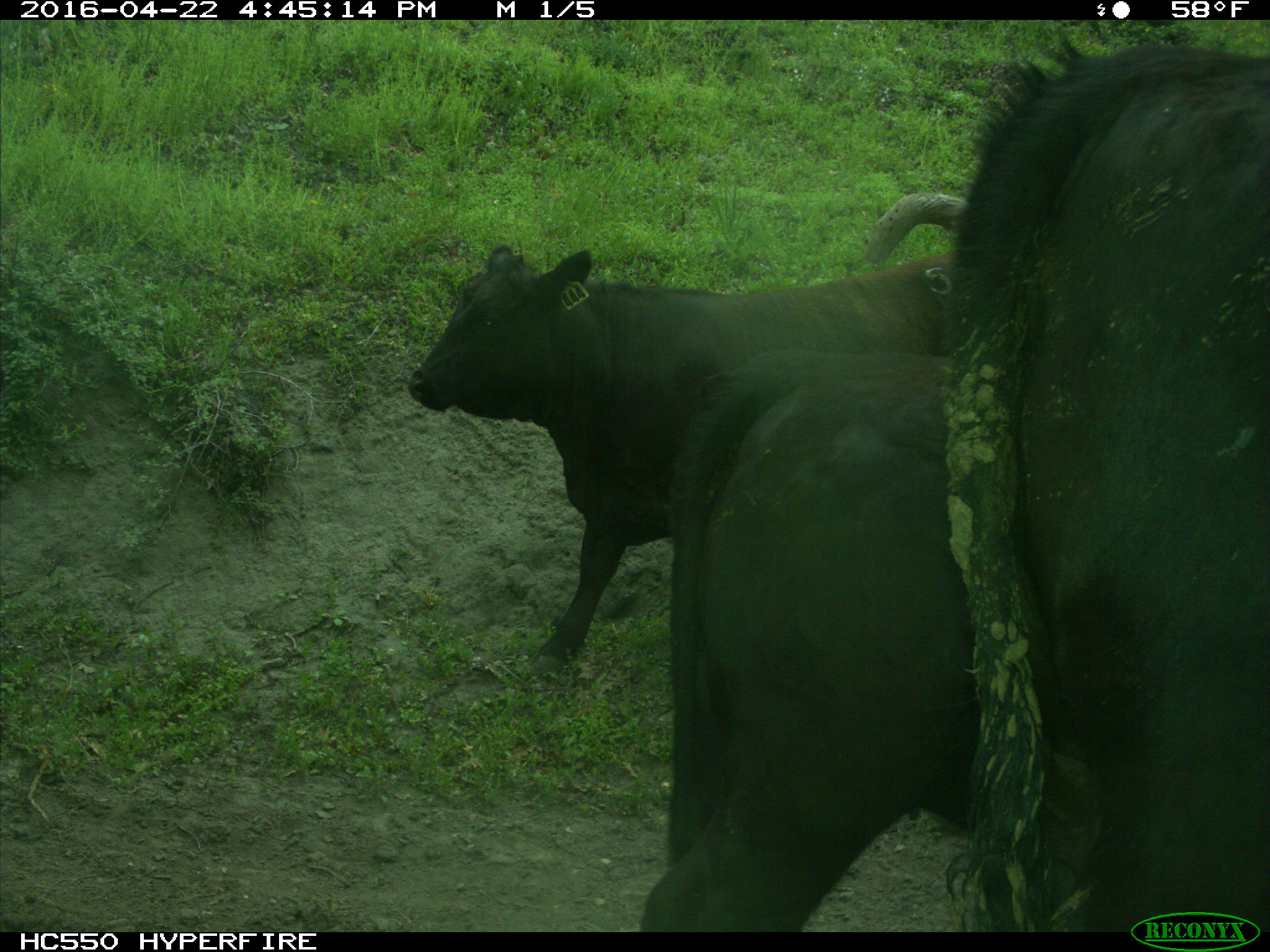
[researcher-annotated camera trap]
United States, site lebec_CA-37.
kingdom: Animalia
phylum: Chordata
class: Mammalia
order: Artiodactyla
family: Bovidae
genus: Bos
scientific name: Bos taurus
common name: domestic cow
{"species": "Bos taurus (domestic cow)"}